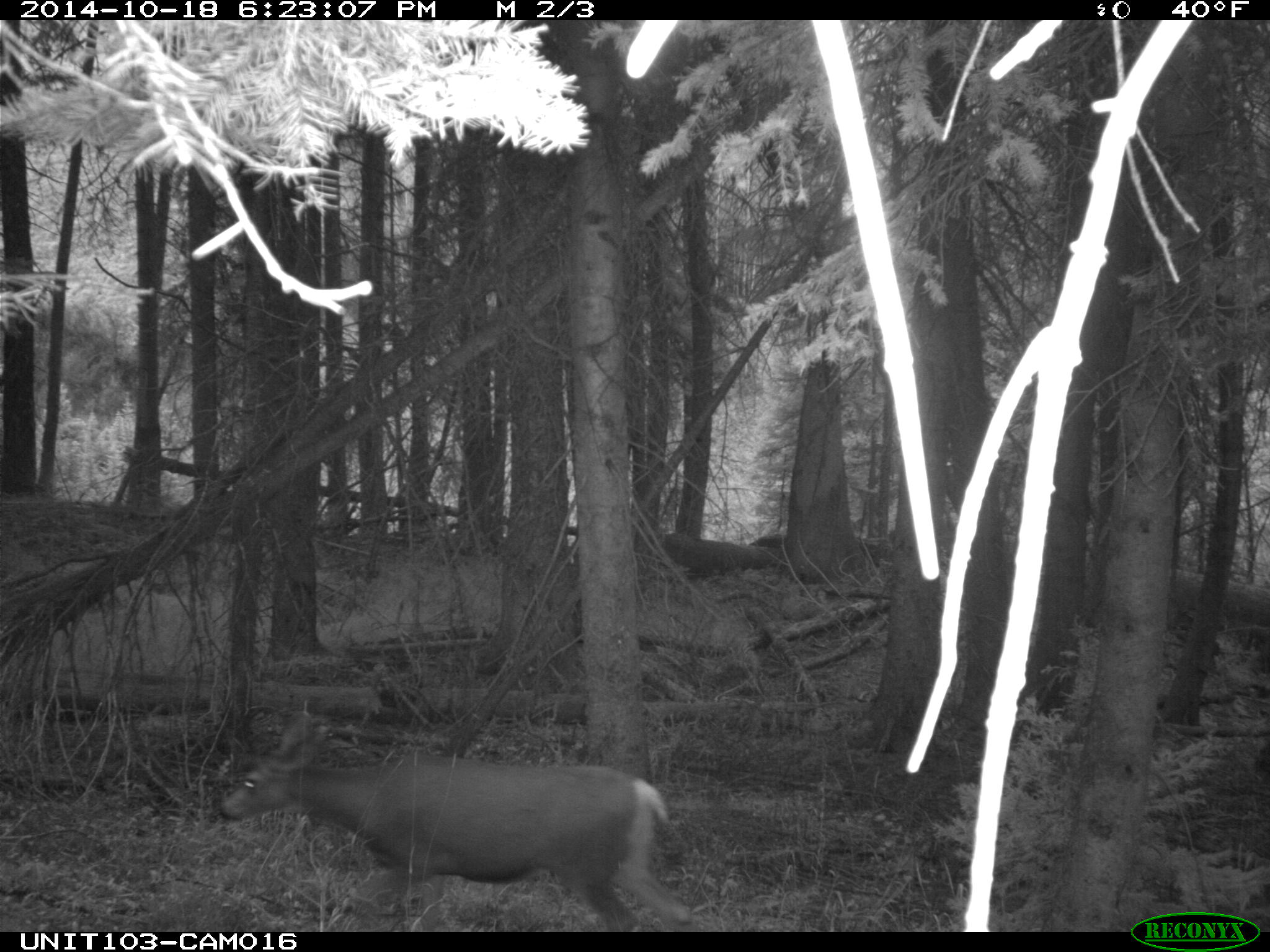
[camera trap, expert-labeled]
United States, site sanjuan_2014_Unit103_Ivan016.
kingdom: Animalia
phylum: Chordata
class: Mammalia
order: Artiodactyla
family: Cervidae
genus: Odocoileus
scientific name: Odocoileus hemionus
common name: mule deer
Odocoileus hemionus (mule deer).